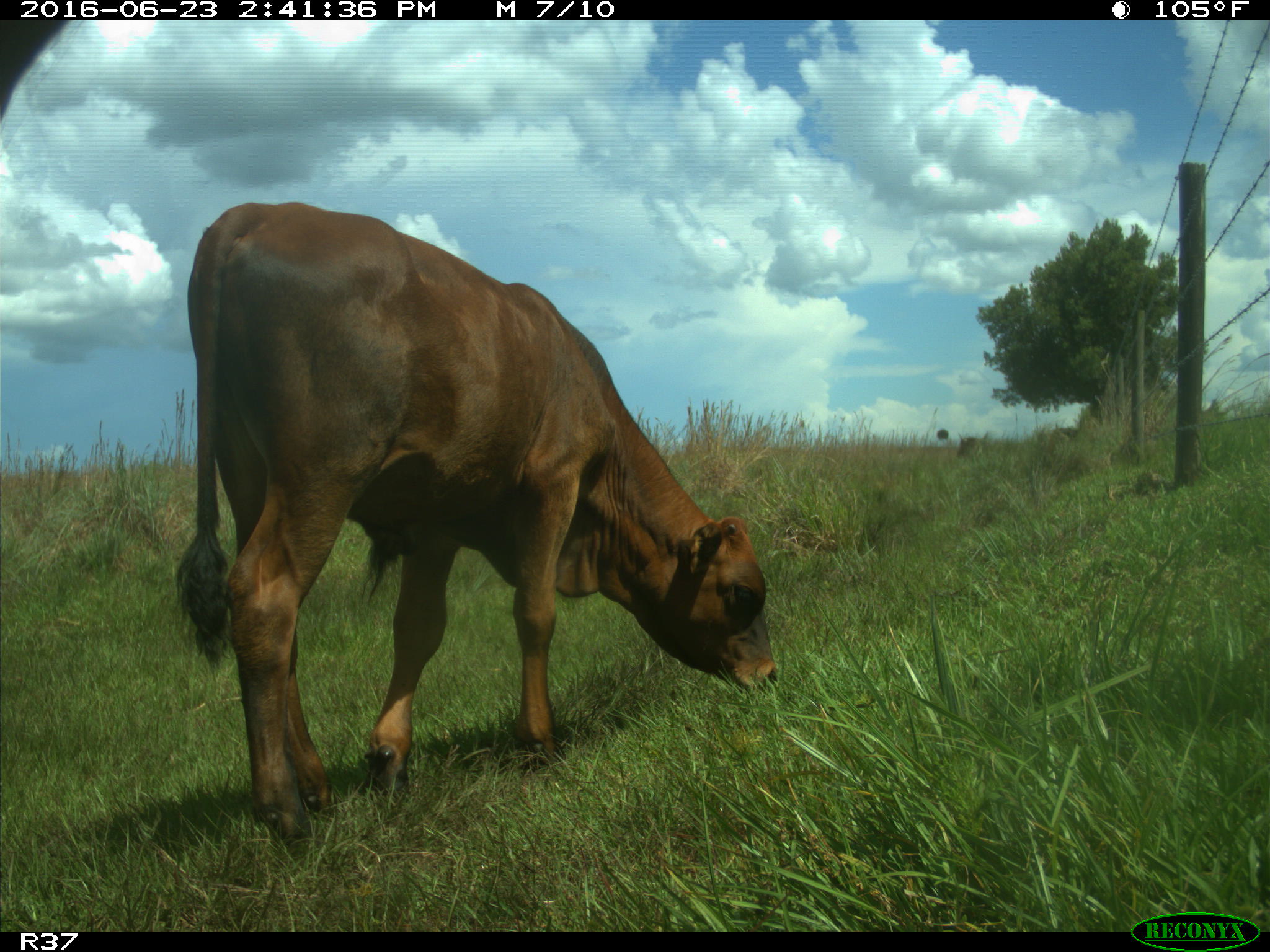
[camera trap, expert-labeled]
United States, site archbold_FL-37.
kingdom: Animalia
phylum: Chordata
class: Mammalia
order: Artiodactyla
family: Bovidae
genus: Bos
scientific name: Bos taurus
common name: domestic cow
Bos taurus (domestic cow).